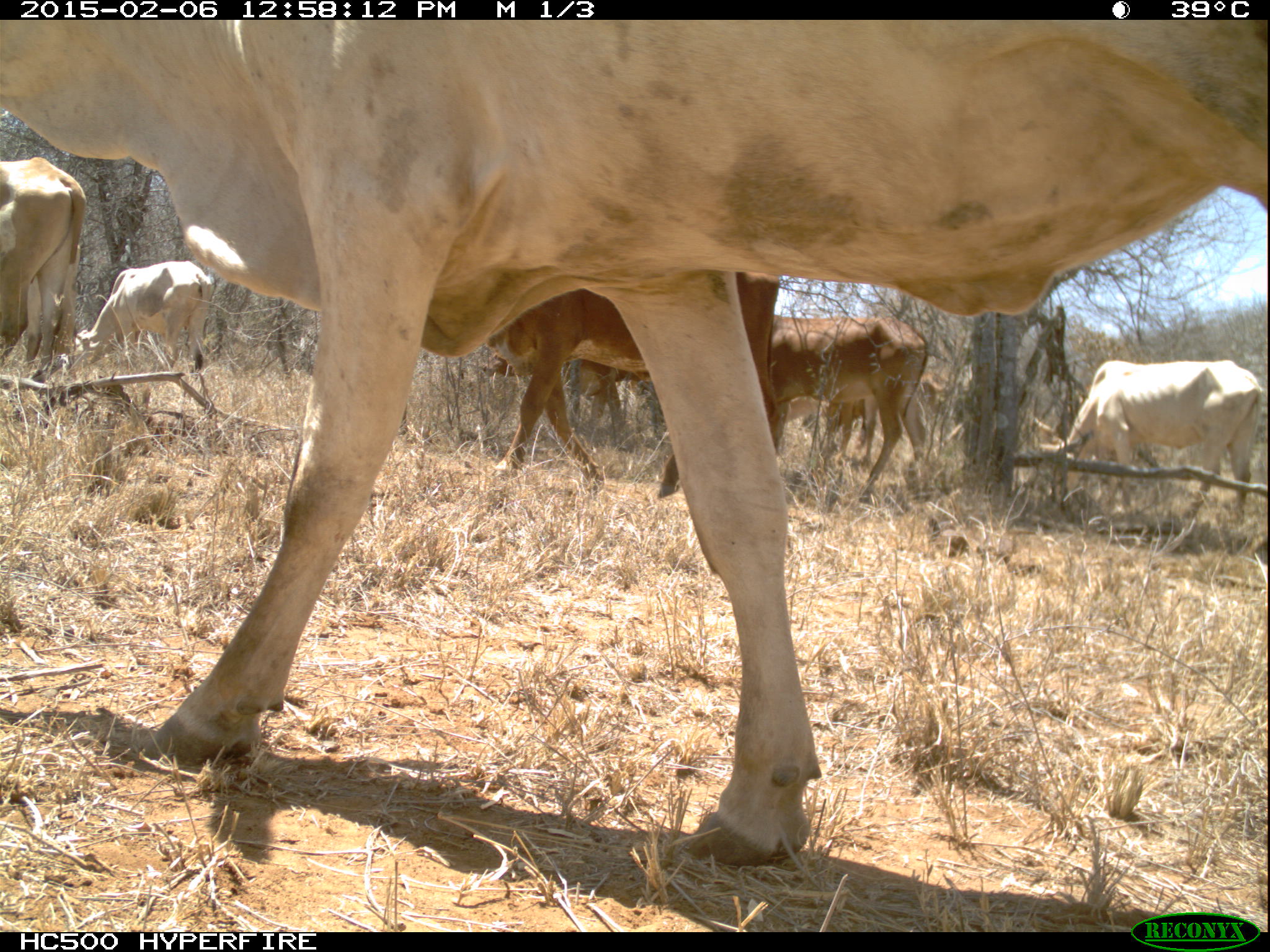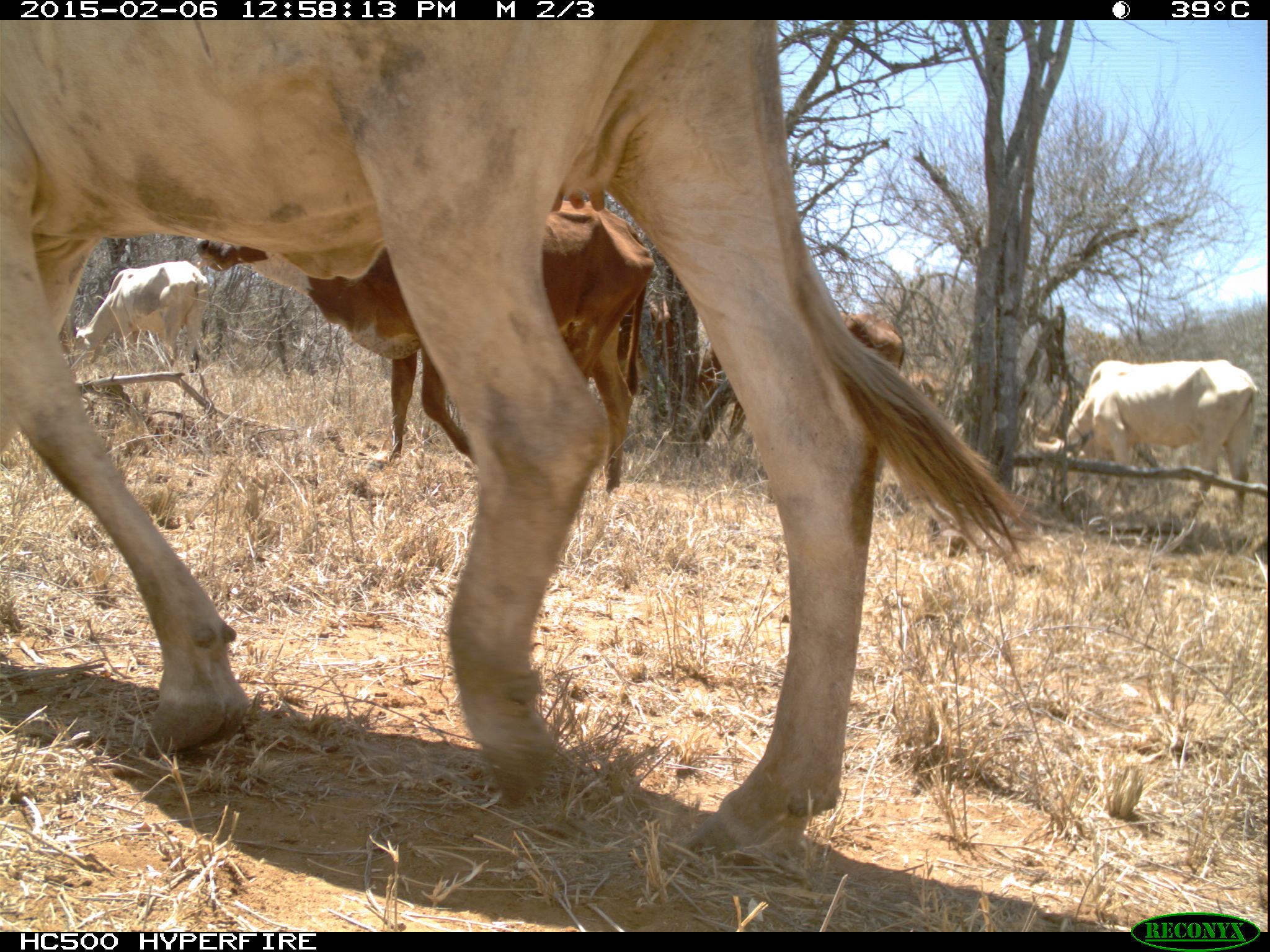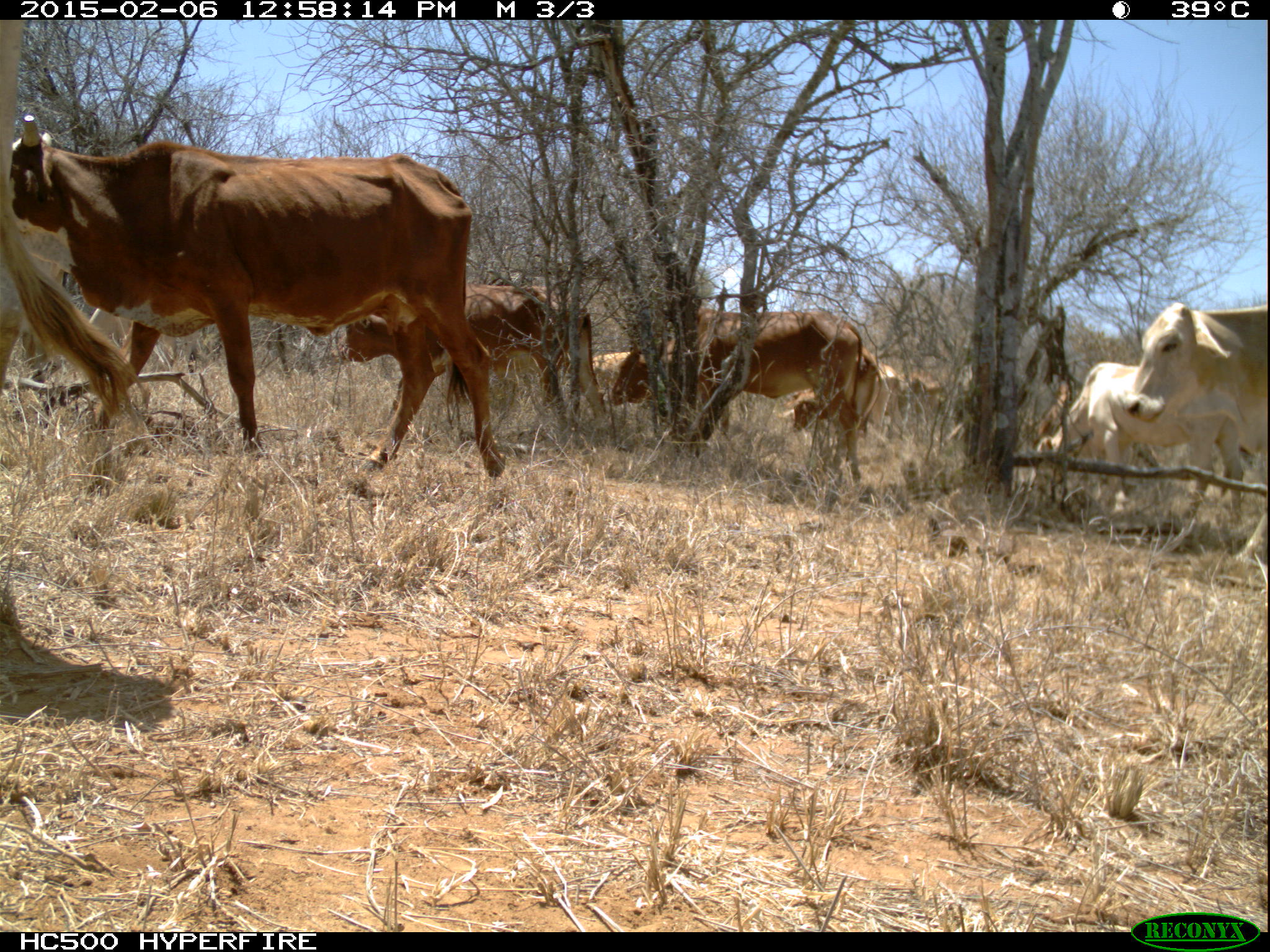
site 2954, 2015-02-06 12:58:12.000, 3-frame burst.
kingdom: Animalia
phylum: Chordata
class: Mammalia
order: Artiodactyla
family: Bovidae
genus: Bos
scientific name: Bos taurus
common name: domestic cattle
Bos taurus (domestic cattle), count 12.